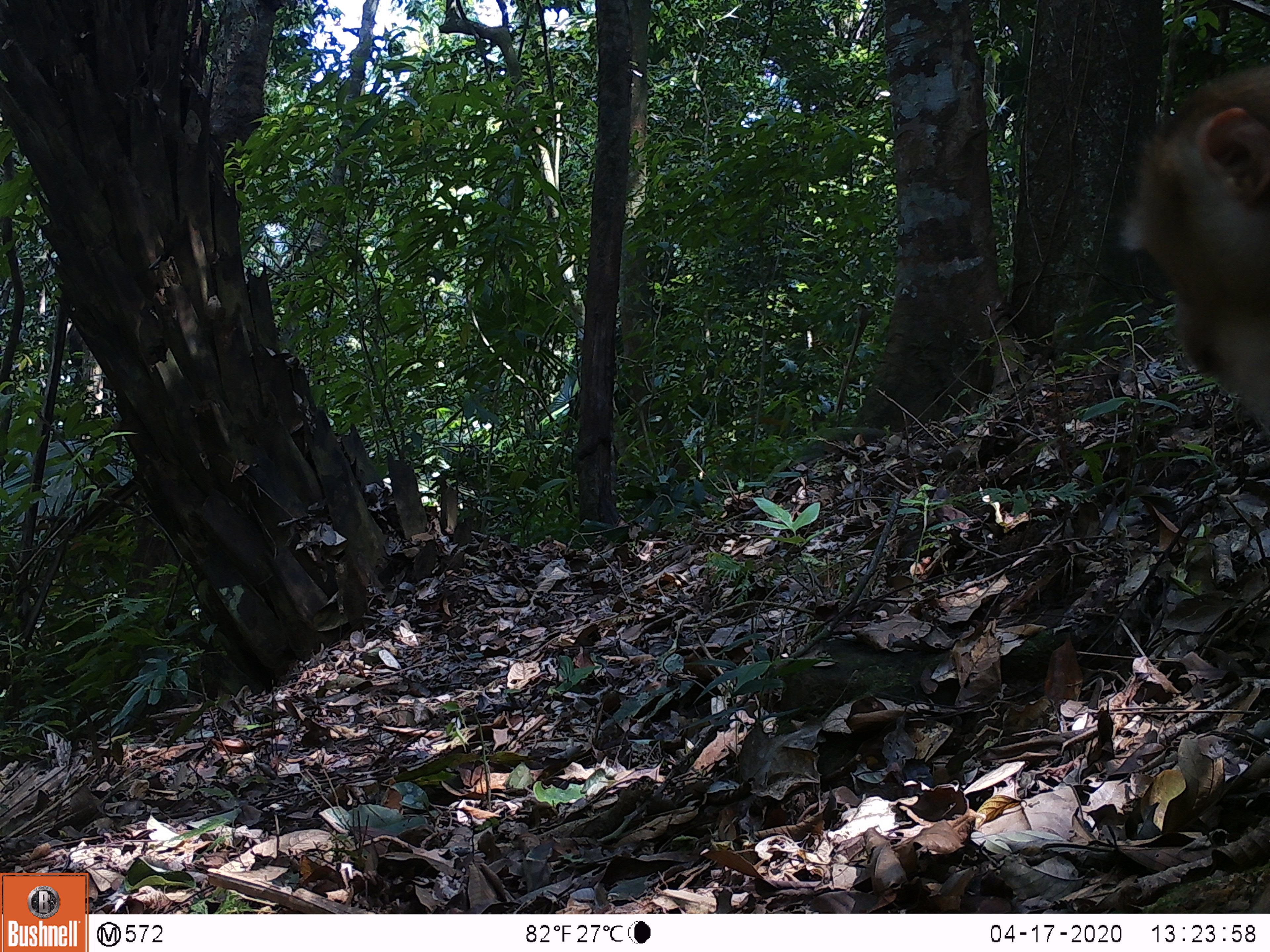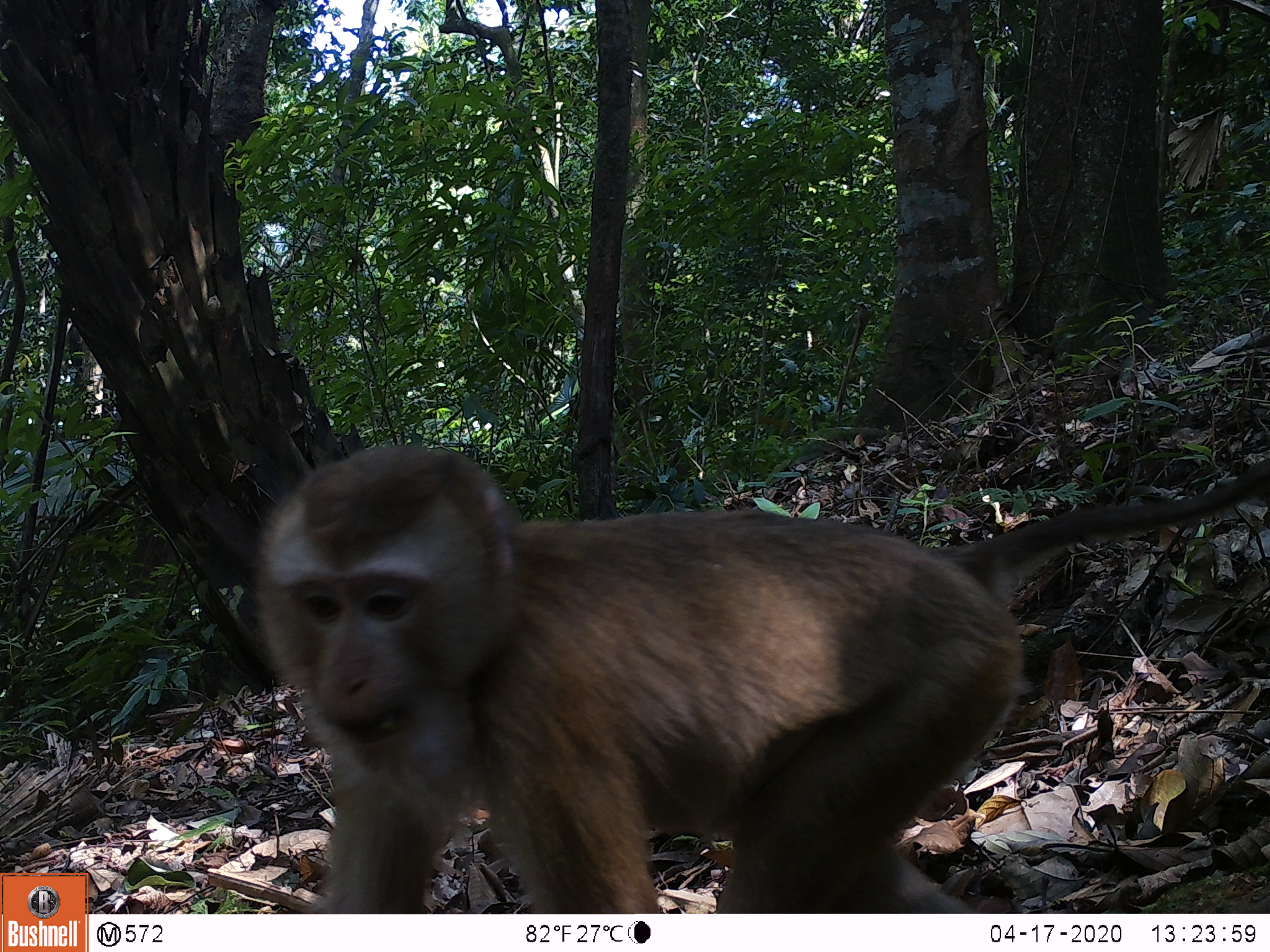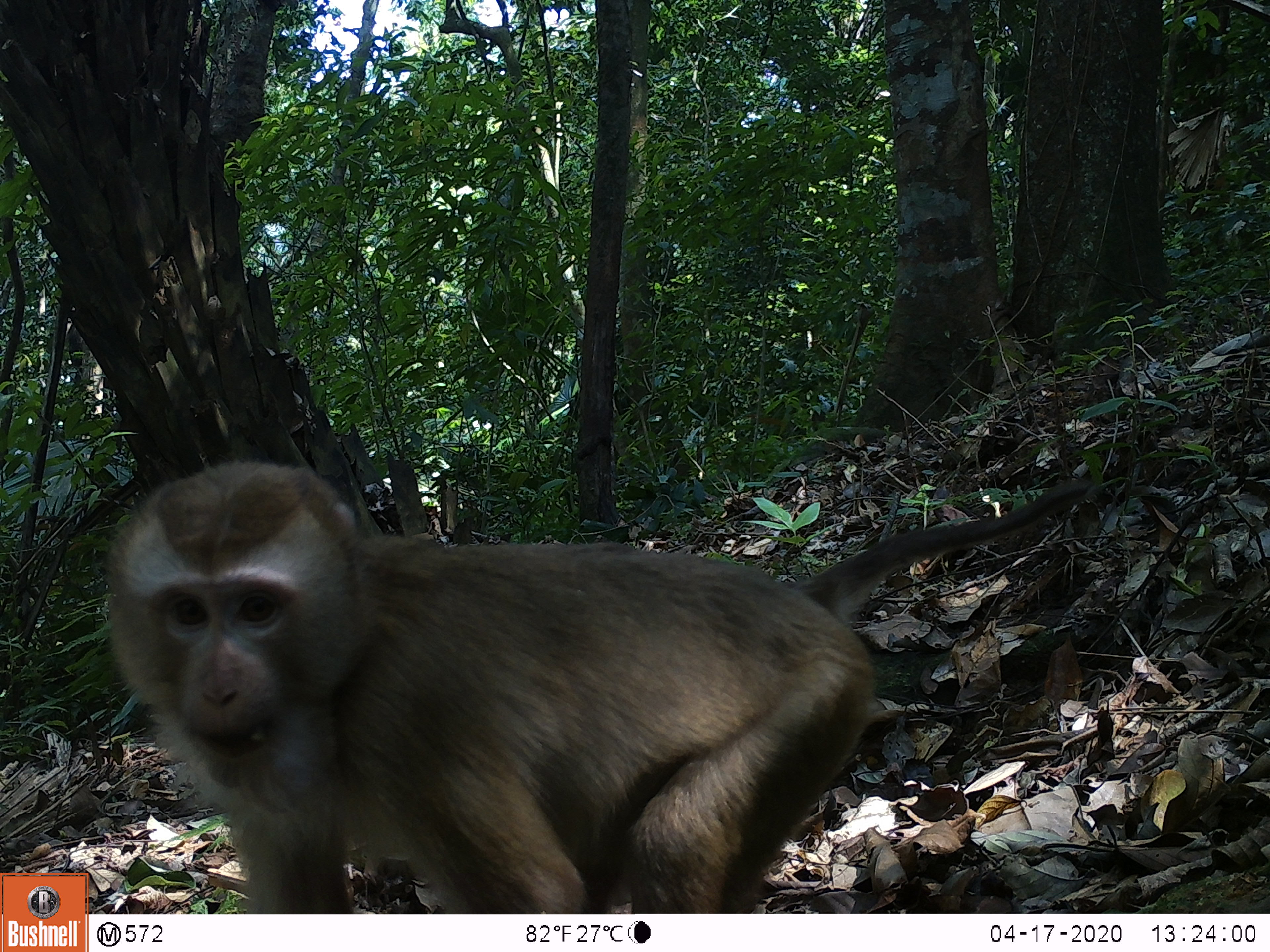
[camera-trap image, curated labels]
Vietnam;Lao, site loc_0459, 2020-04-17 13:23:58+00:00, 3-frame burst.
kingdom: Animalia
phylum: Chordata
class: Mammalia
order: Primates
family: Cercopithecidae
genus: Macaca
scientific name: Macaca nemestrina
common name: pig-tailed macaque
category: pig tailed macaque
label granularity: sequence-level